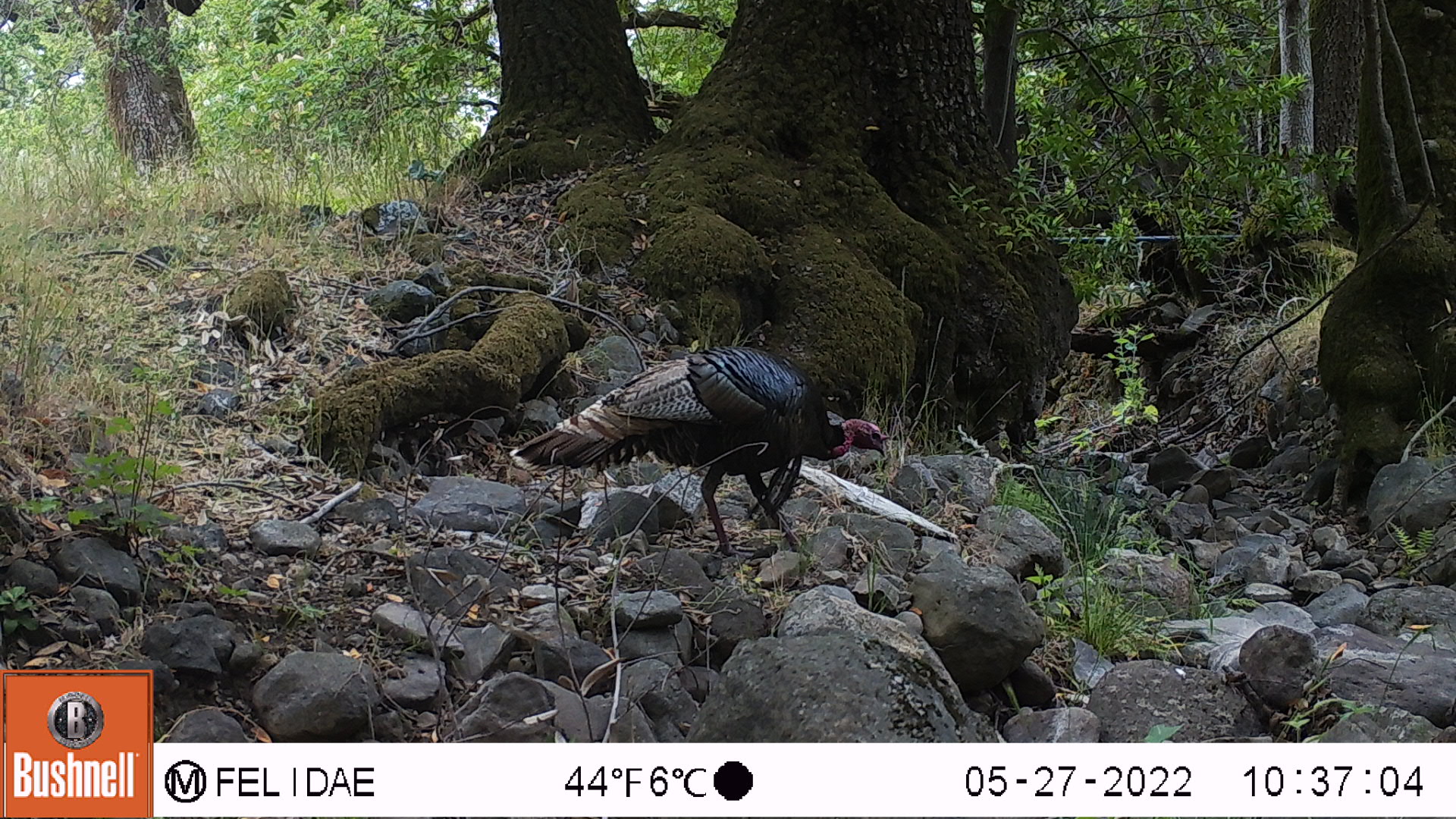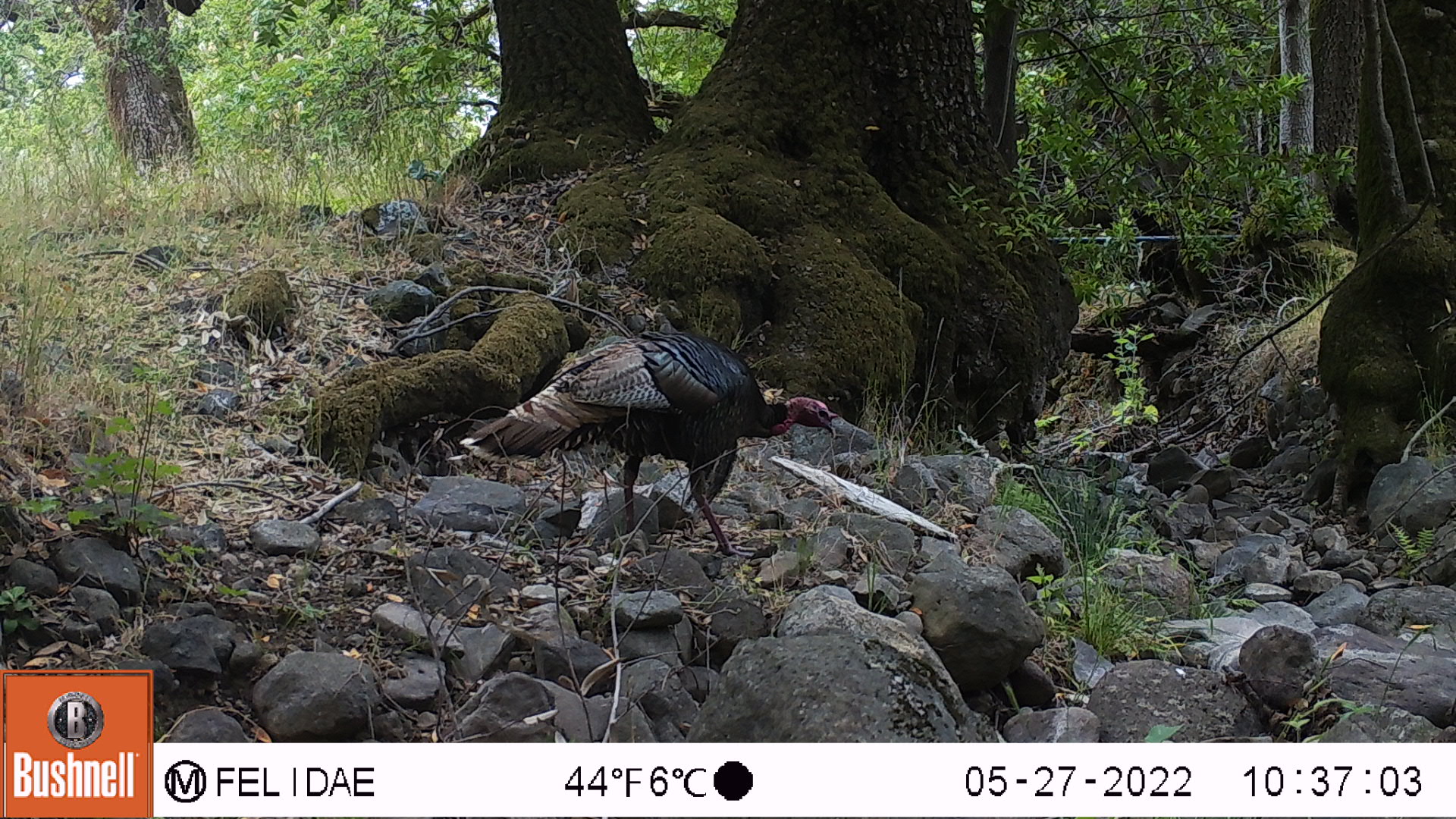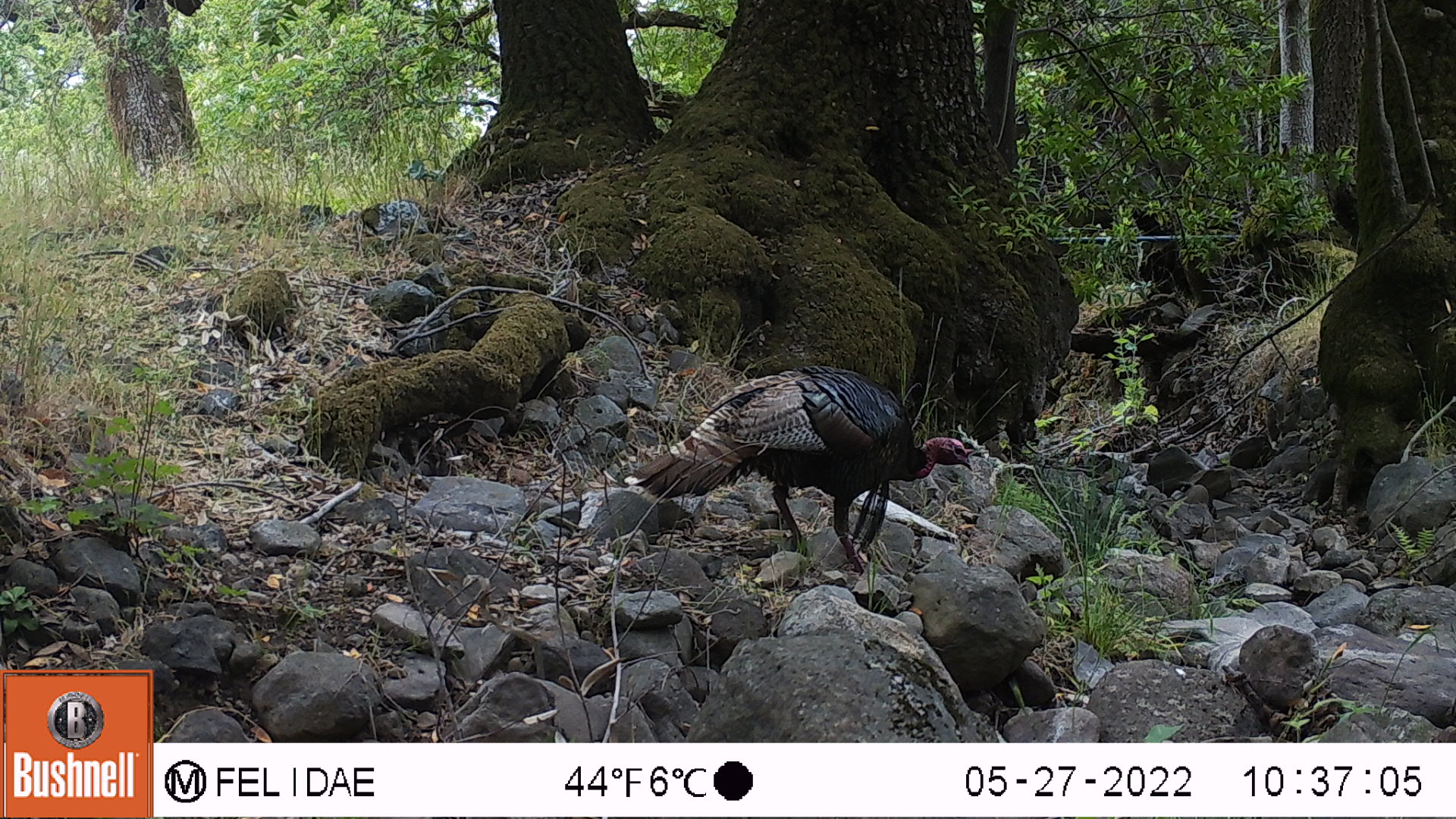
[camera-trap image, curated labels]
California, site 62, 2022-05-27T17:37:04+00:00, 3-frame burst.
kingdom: Animalia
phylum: Chordata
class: Aves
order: Galliformes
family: Phasianidae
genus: Meleagris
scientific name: Meleagris gallopavo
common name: turkey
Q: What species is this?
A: Turkey (Meleagris gallopavo).